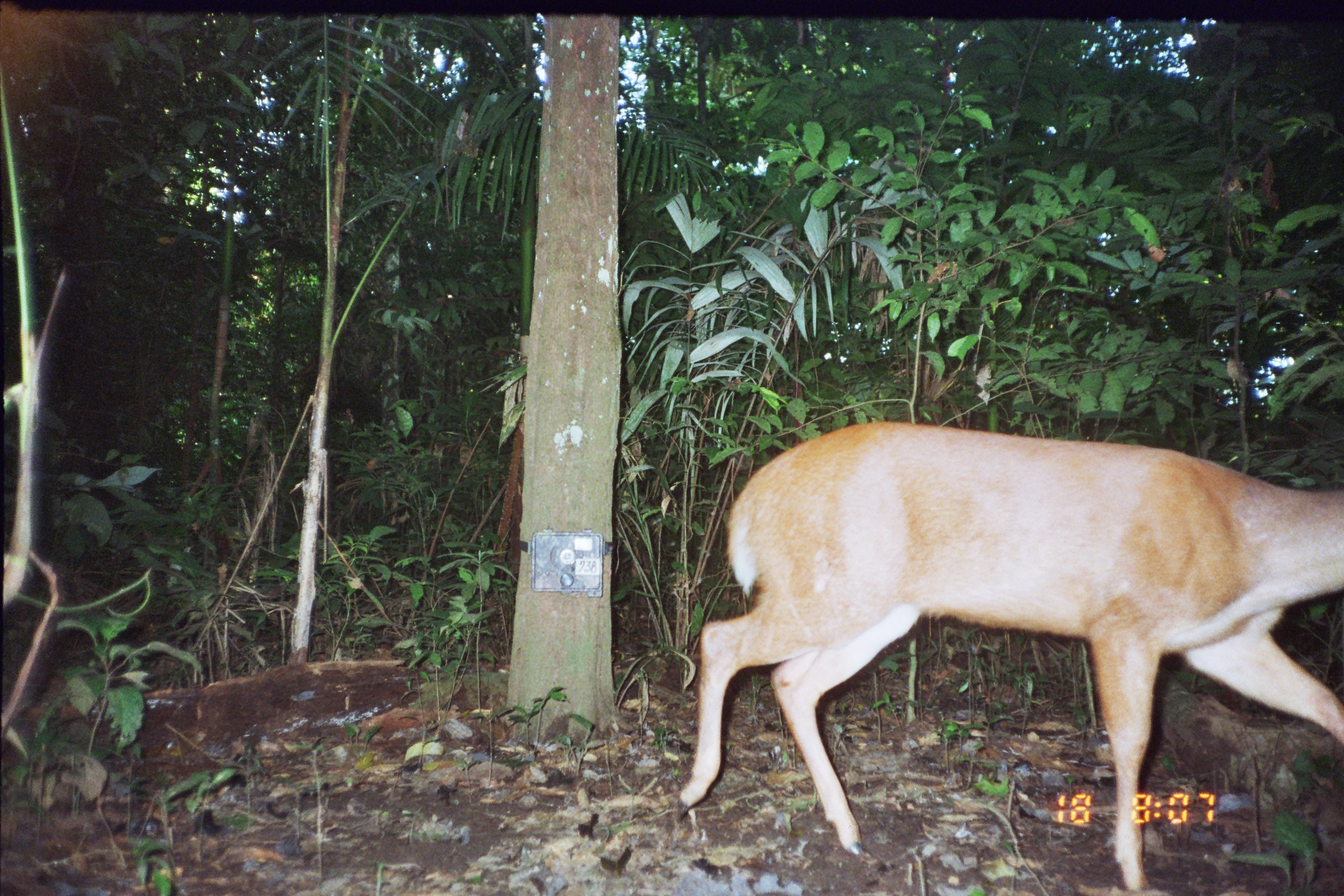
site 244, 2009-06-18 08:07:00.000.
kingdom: Animalia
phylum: Chordata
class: Mammalia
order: Artiodactyla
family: Cervidae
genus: Mazama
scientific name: Mazama americana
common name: red brocket